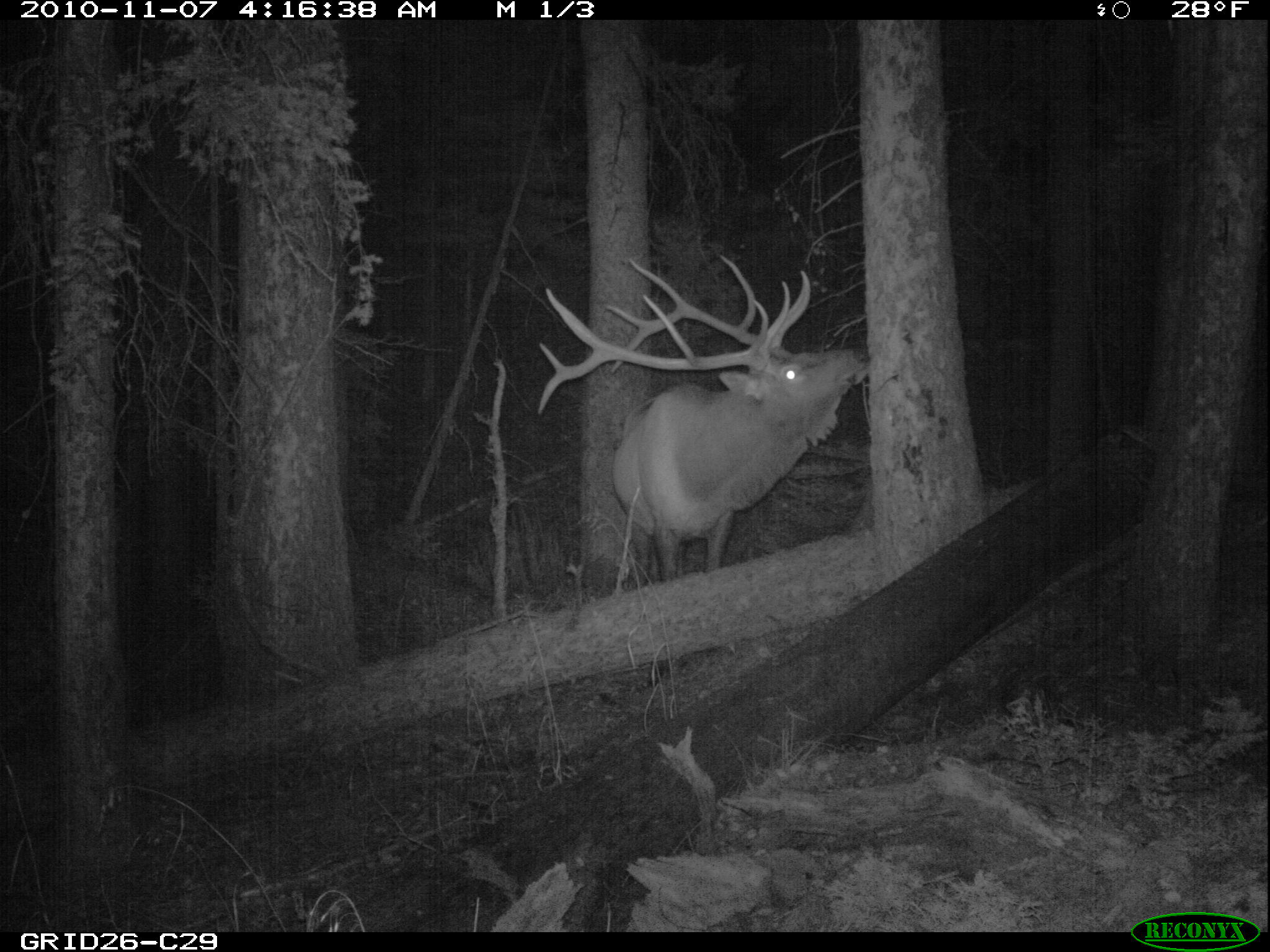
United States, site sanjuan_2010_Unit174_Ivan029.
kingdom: Animalia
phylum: Chordata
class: Mammalia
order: Artiodactyla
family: Cervidae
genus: Cervus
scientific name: Cervus elaphus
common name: red deer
Cervus elaphus (red deer).